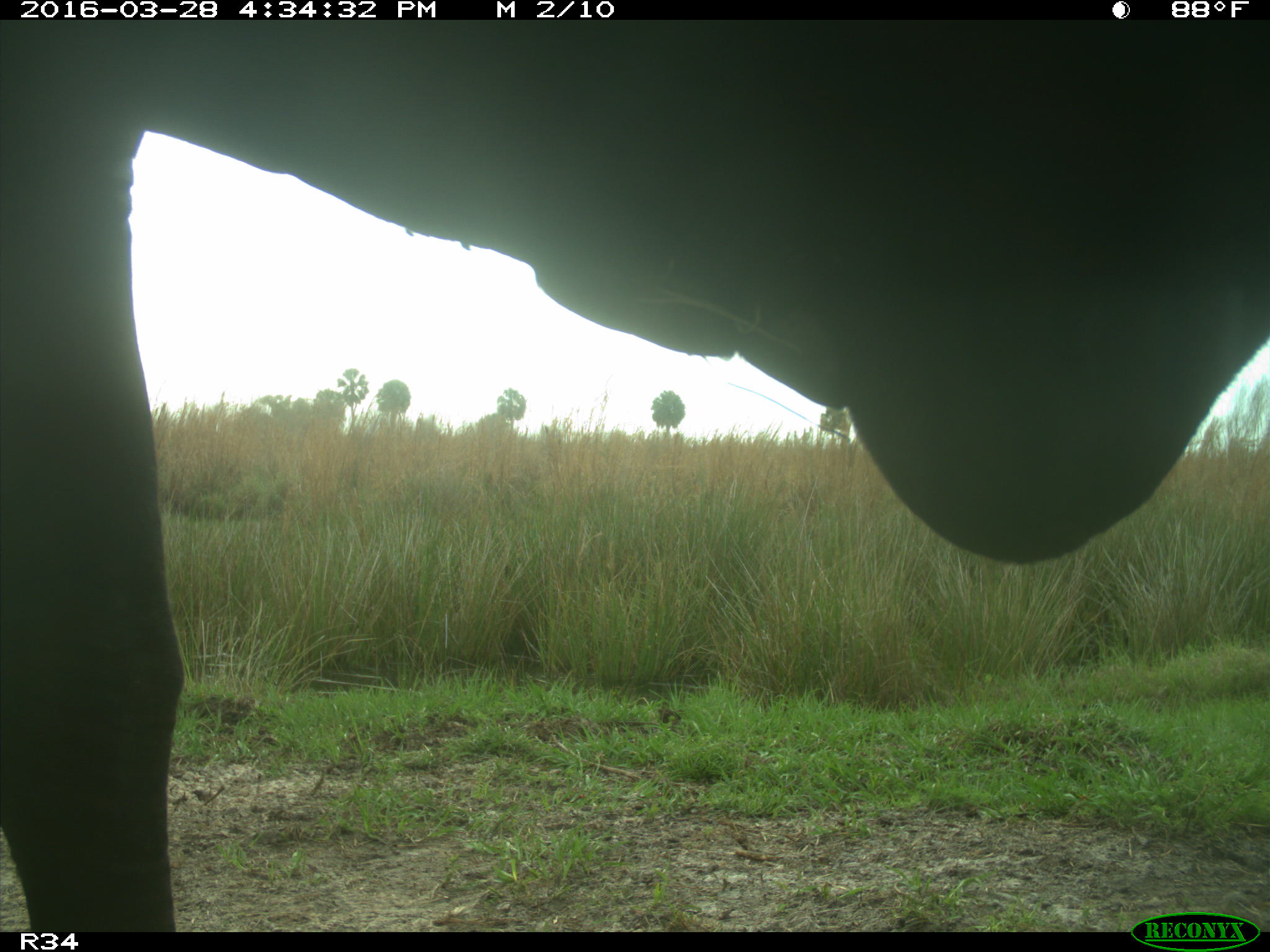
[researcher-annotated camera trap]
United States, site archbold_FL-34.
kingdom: Animalia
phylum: Chordata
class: Mammalia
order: Artiodactyla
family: Bovidae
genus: Bos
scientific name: Bos taurus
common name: domestic cow